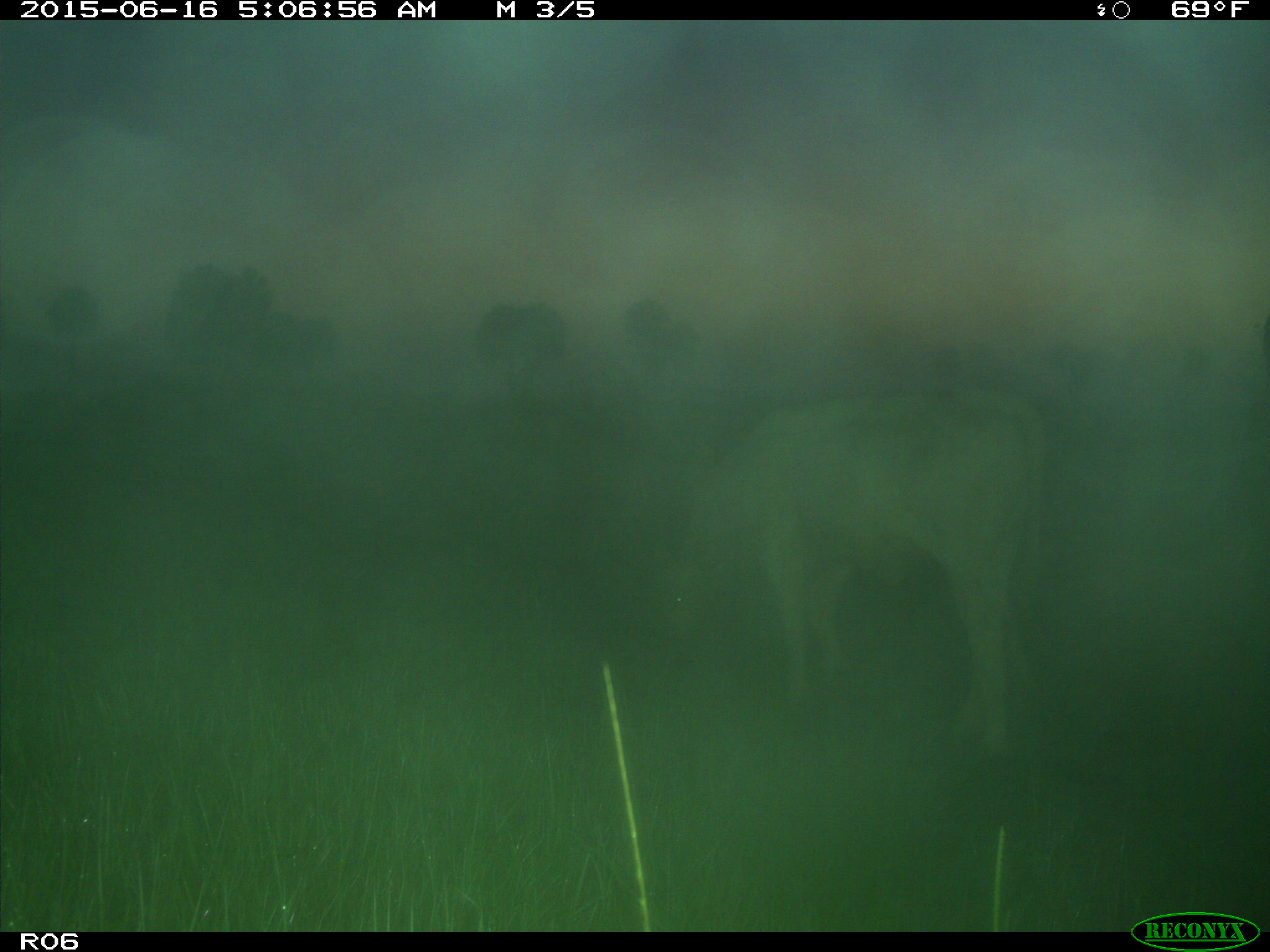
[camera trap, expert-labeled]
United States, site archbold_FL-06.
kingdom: Animalia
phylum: Chordata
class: Mammalia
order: Artiodactyla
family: Bovidae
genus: Bos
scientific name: Bos taurus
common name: domestic cow